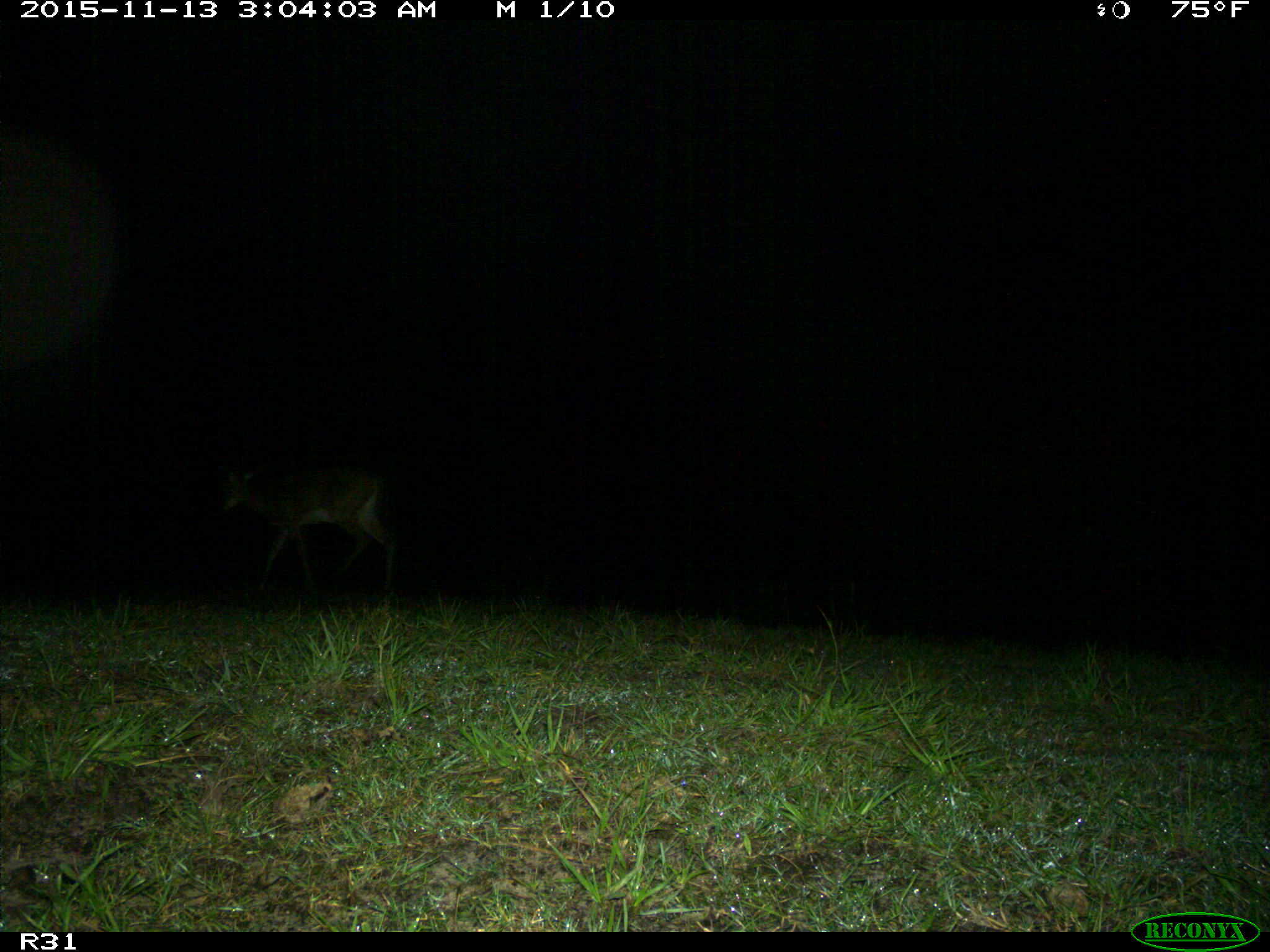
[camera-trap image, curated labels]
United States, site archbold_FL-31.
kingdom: Animalia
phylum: Chordata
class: Mammalia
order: Artiodactyla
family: Cervidae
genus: Odocoileus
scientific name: Odocoileus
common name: deer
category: unidentified deer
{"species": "unidentified deer (deer) (Odocoileus)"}